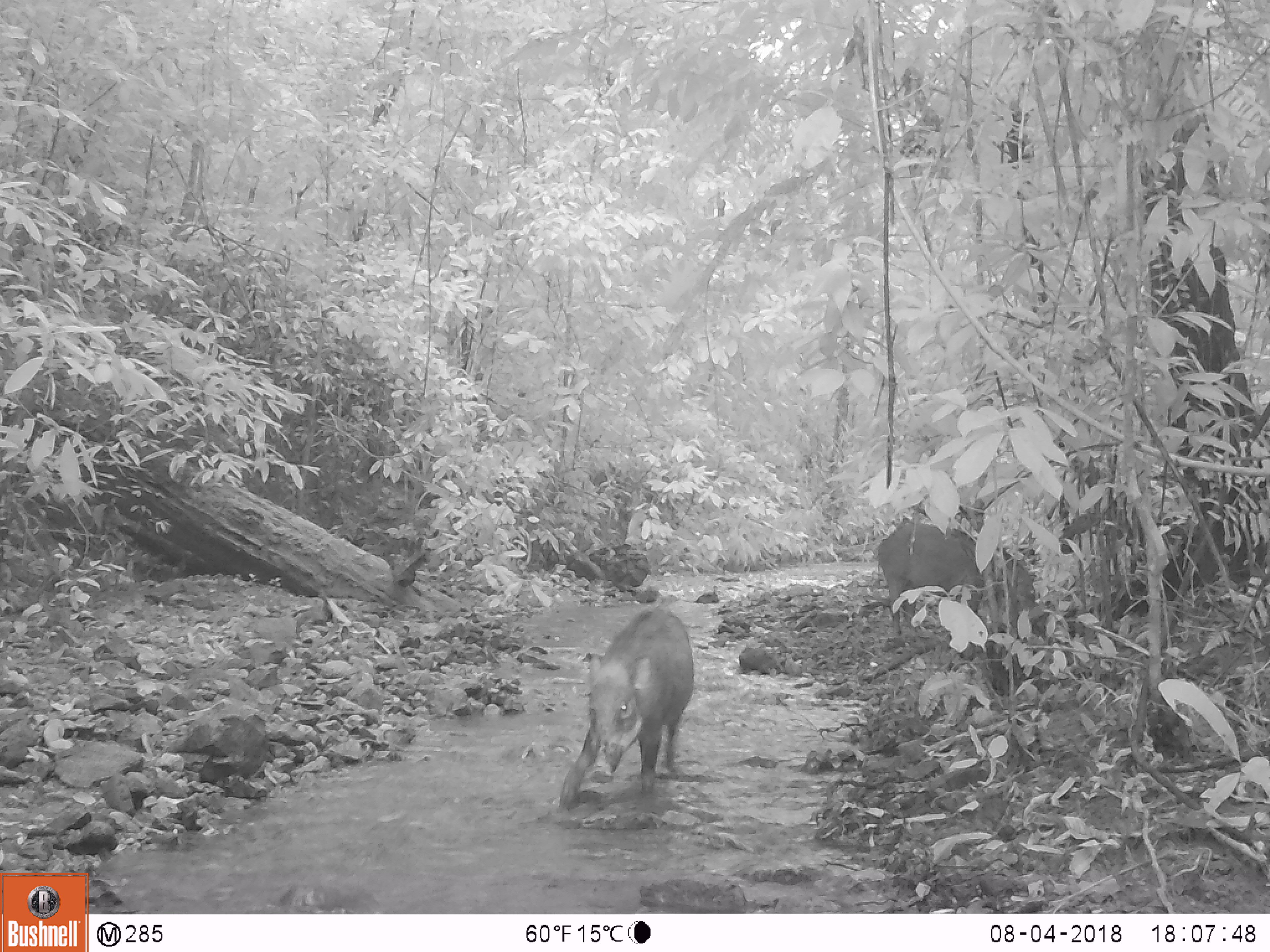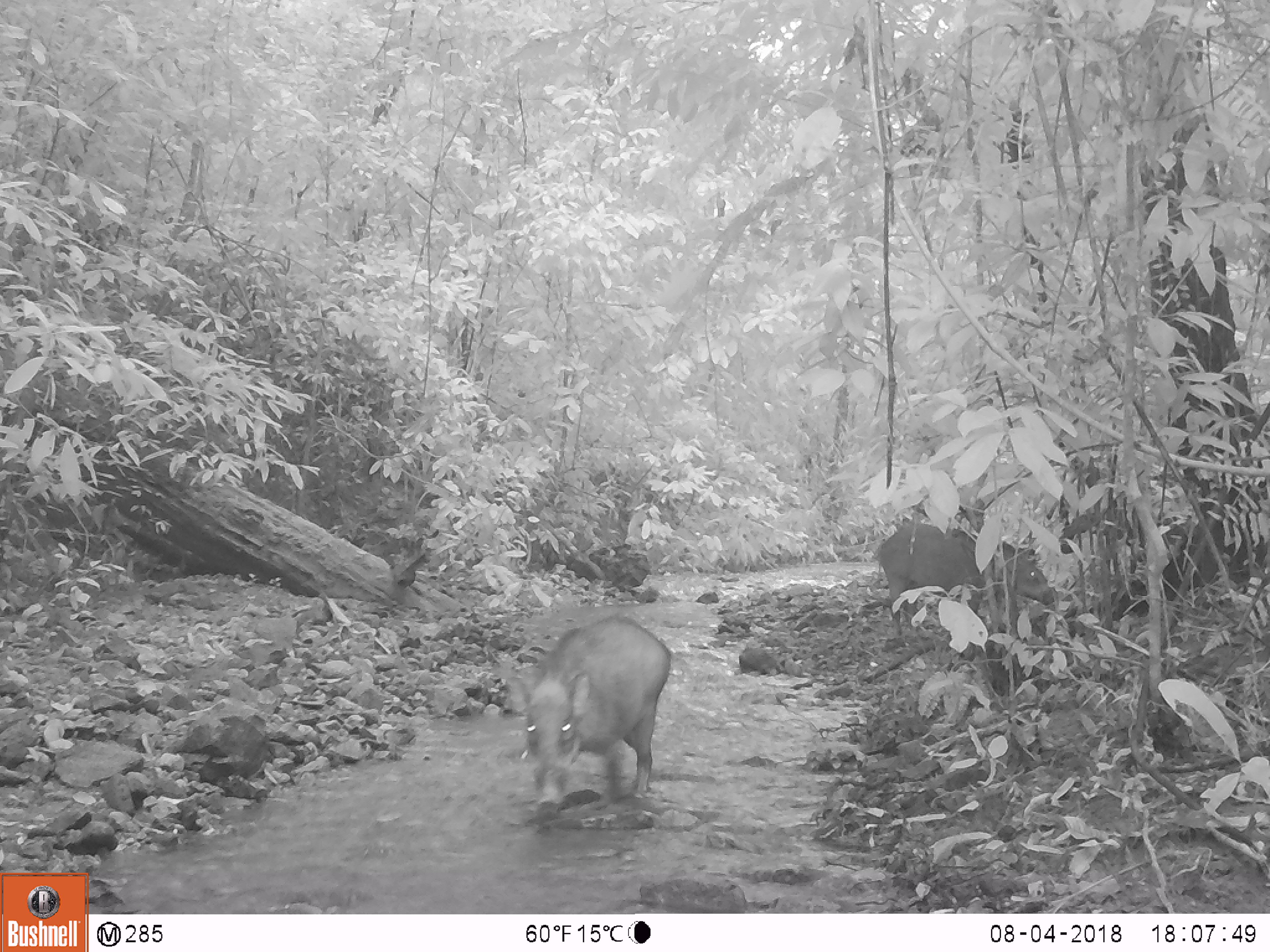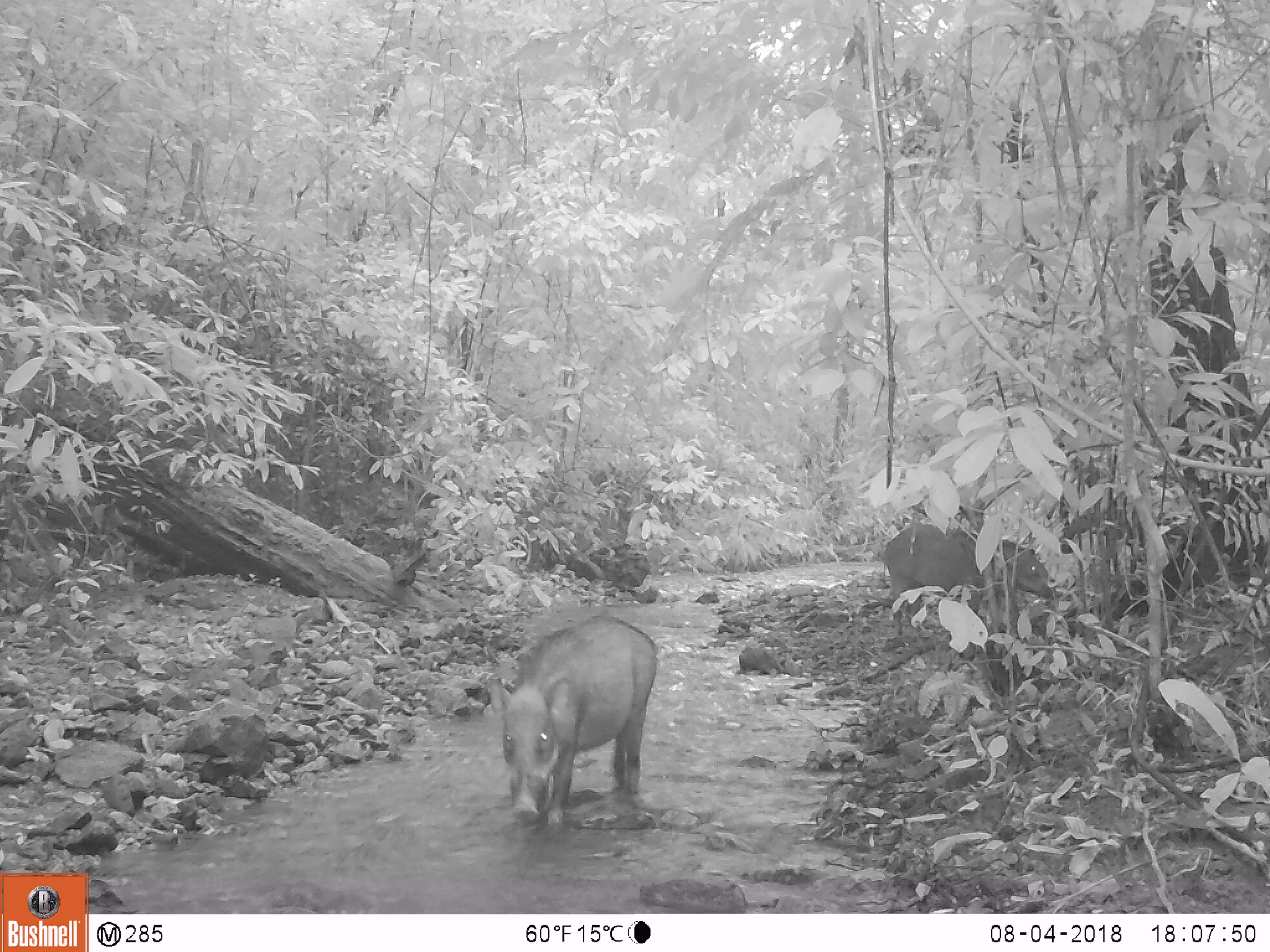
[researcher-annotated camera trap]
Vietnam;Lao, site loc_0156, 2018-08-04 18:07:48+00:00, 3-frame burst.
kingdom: Animalia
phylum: Chordata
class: Mammalia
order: Artiodactyla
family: Suidae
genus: Sus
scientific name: Sus scrofa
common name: eurasian wild pig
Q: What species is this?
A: Eurasian wild pig (Sus scrofa).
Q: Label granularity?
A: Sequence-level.